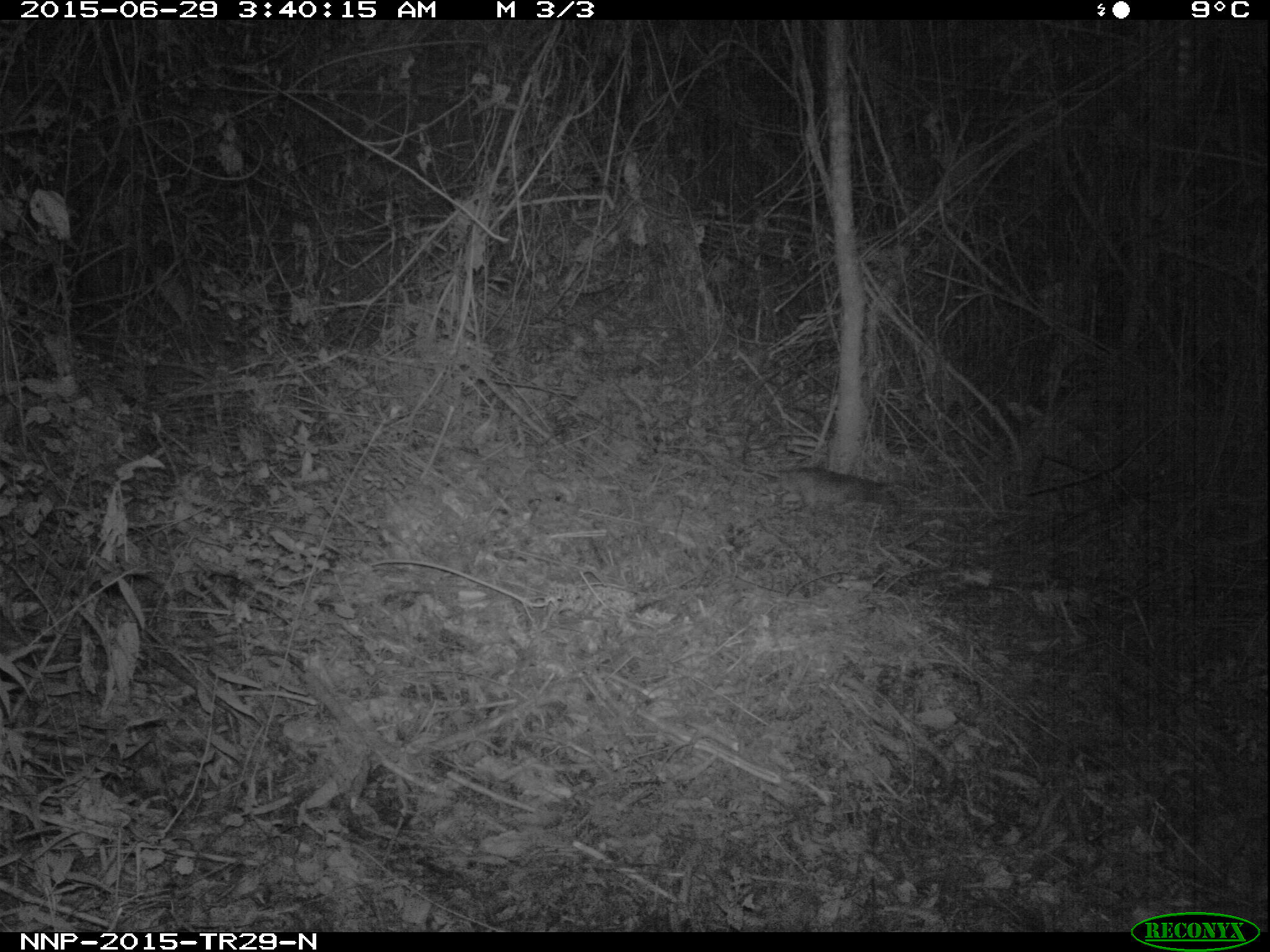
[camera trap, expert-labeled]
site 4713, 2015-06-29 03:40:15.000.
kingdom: Animalia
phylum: Chordata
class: Mammalia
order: Rodentia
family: Nesomyidae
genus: Cricetomys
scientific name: Cricetomys gambianus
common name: african giant pouched rat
Cricetomys gambianus (african giant pouched rat), count 1.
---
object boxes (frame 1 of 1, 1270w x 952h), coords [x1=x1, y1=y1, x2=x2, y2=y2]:
cricetomys gambianus: [x1=765, y1=463, x2=903, y2=531]